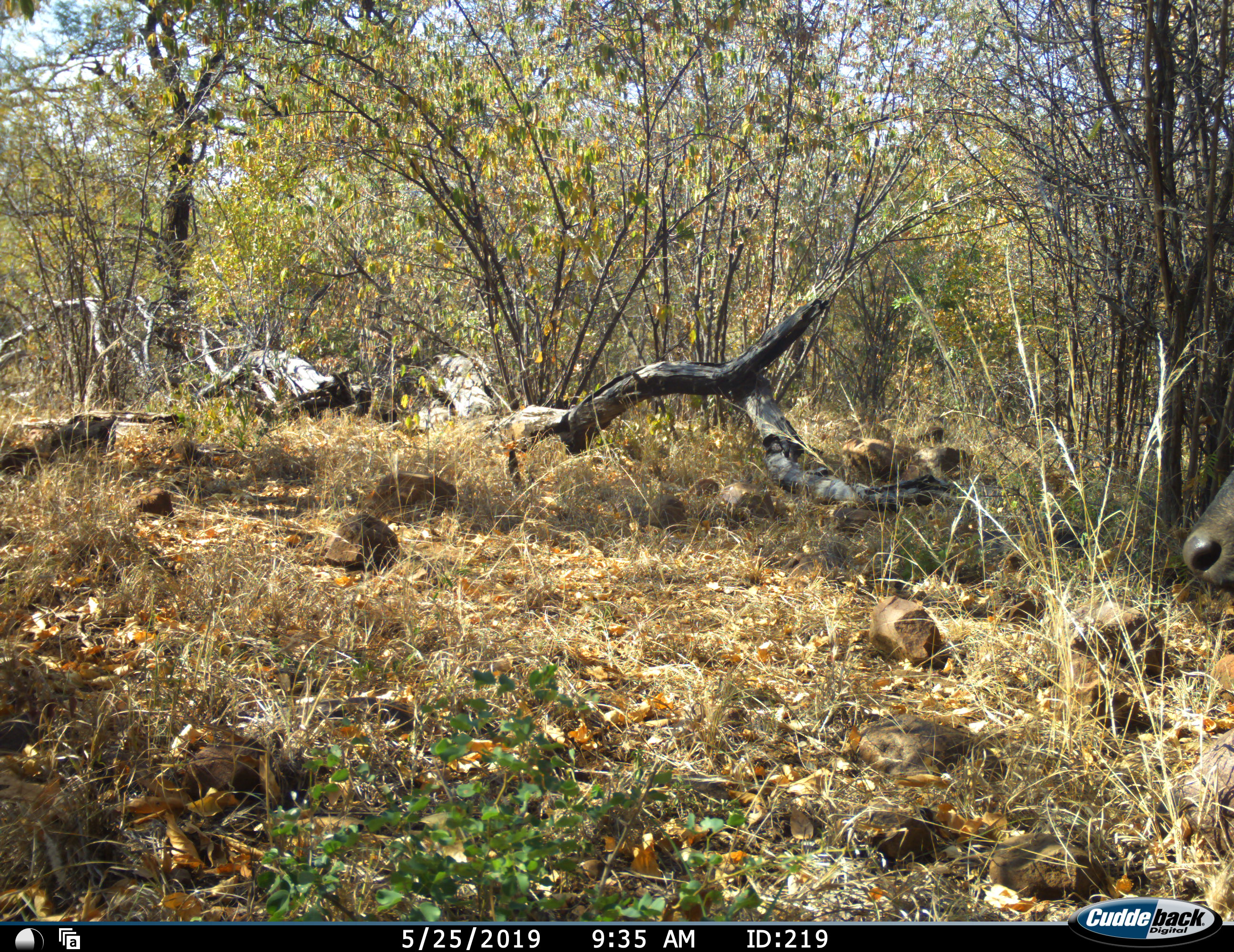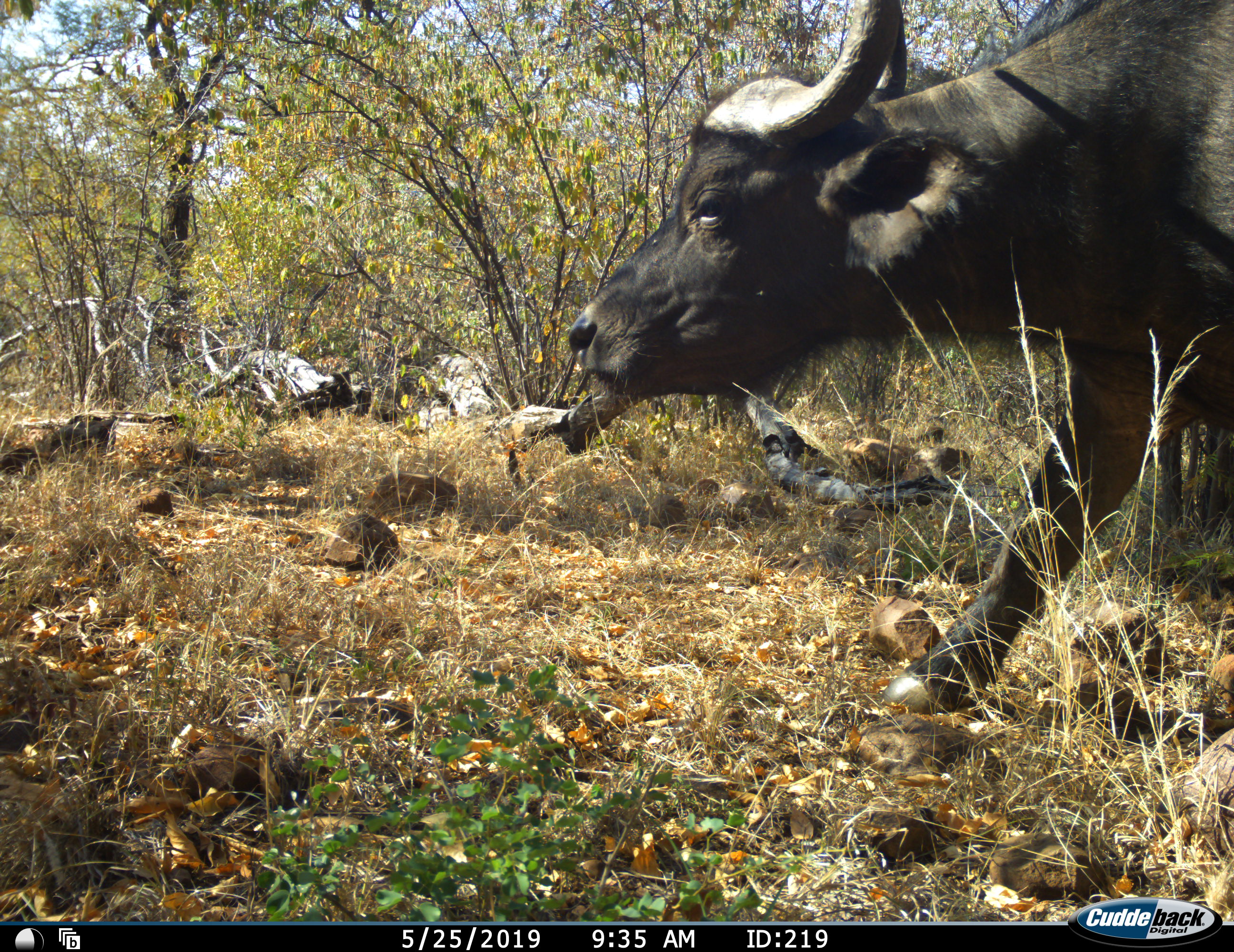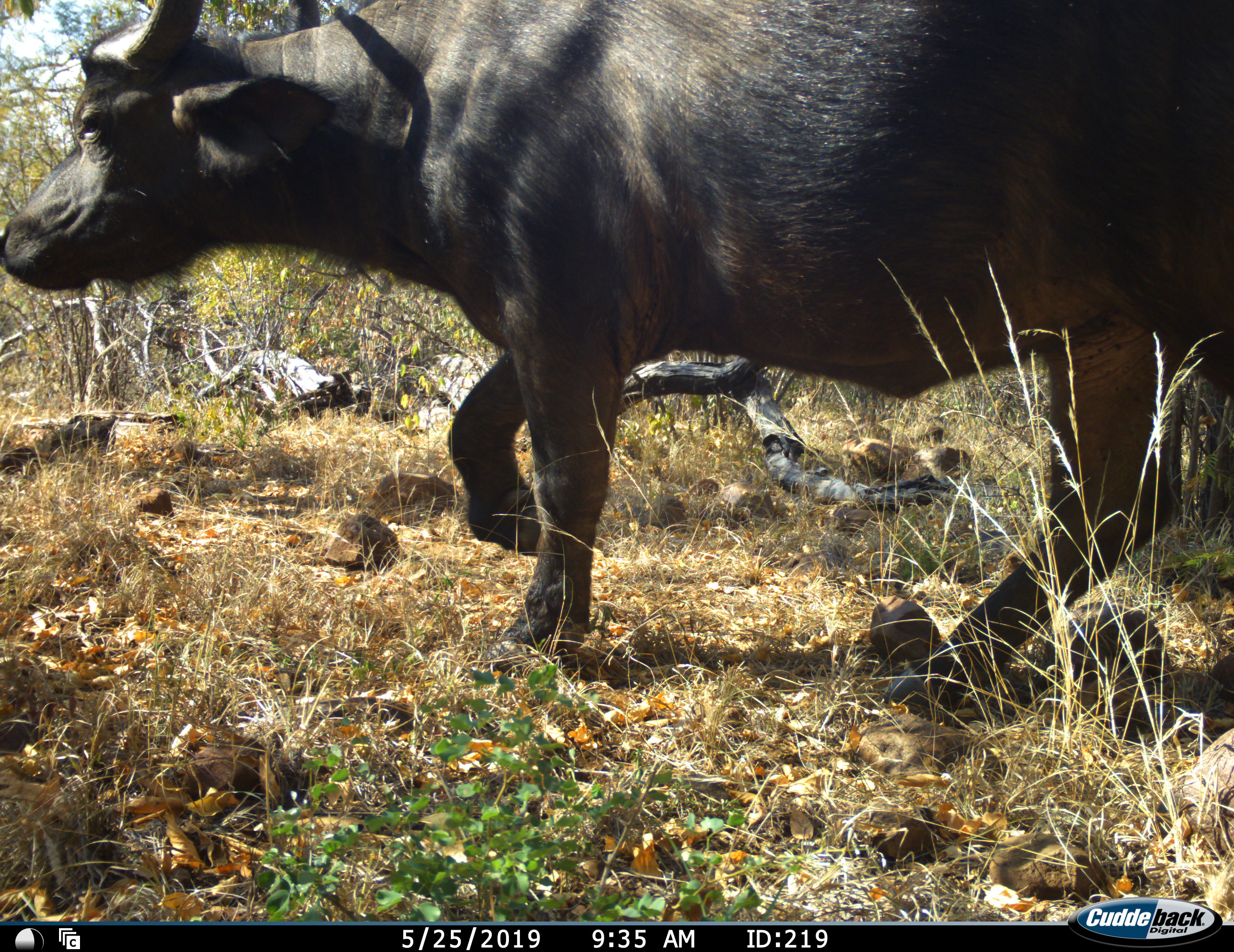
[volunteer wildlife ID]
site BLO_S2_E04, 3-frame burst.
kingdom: Animalia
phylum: Chordata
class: Mammalia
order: Artiodactyla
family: Bovidae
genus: Syncerus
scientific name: Syncerus caffer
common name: african buffalo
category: buffalo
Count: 1.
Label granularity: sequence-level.